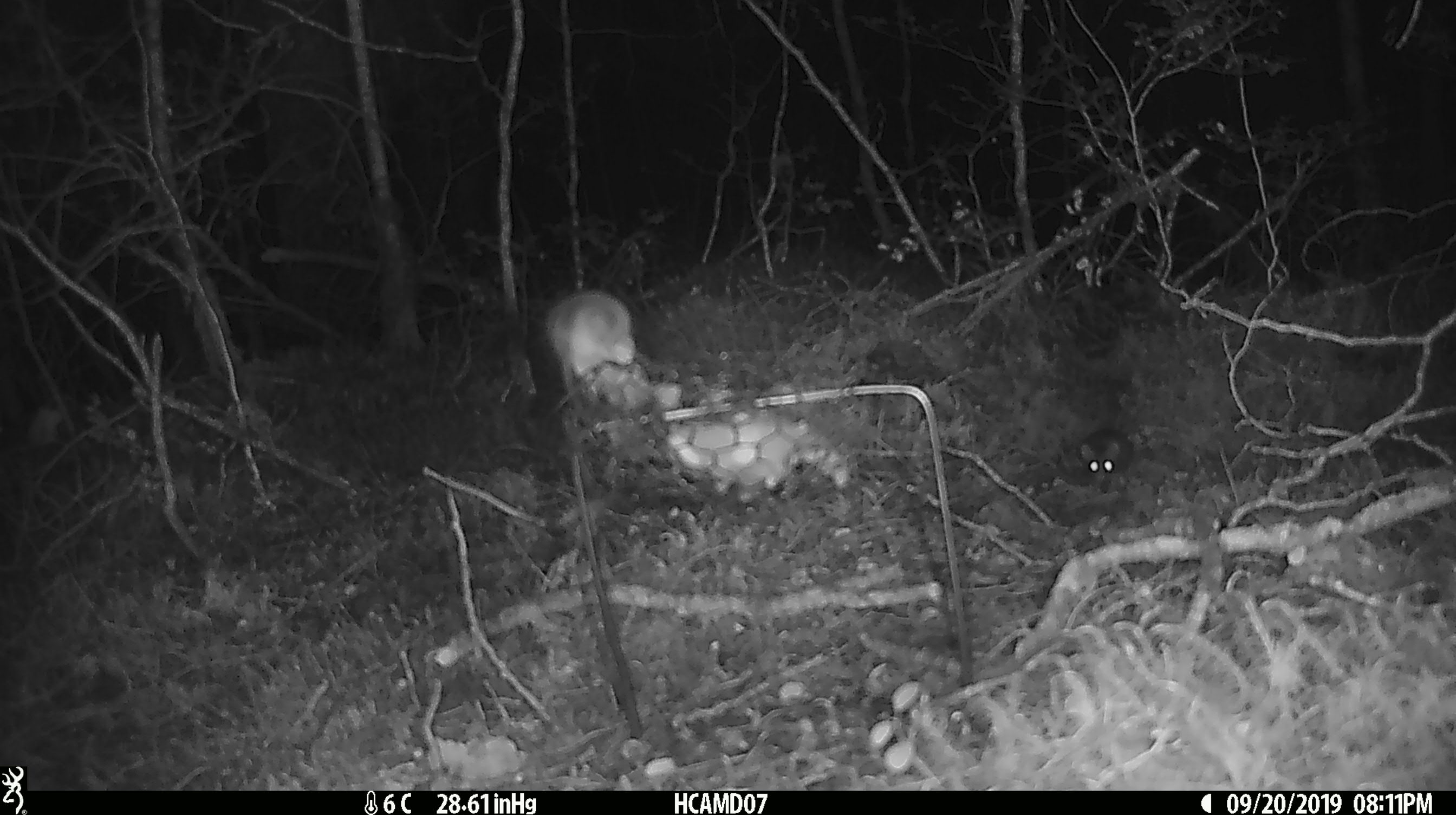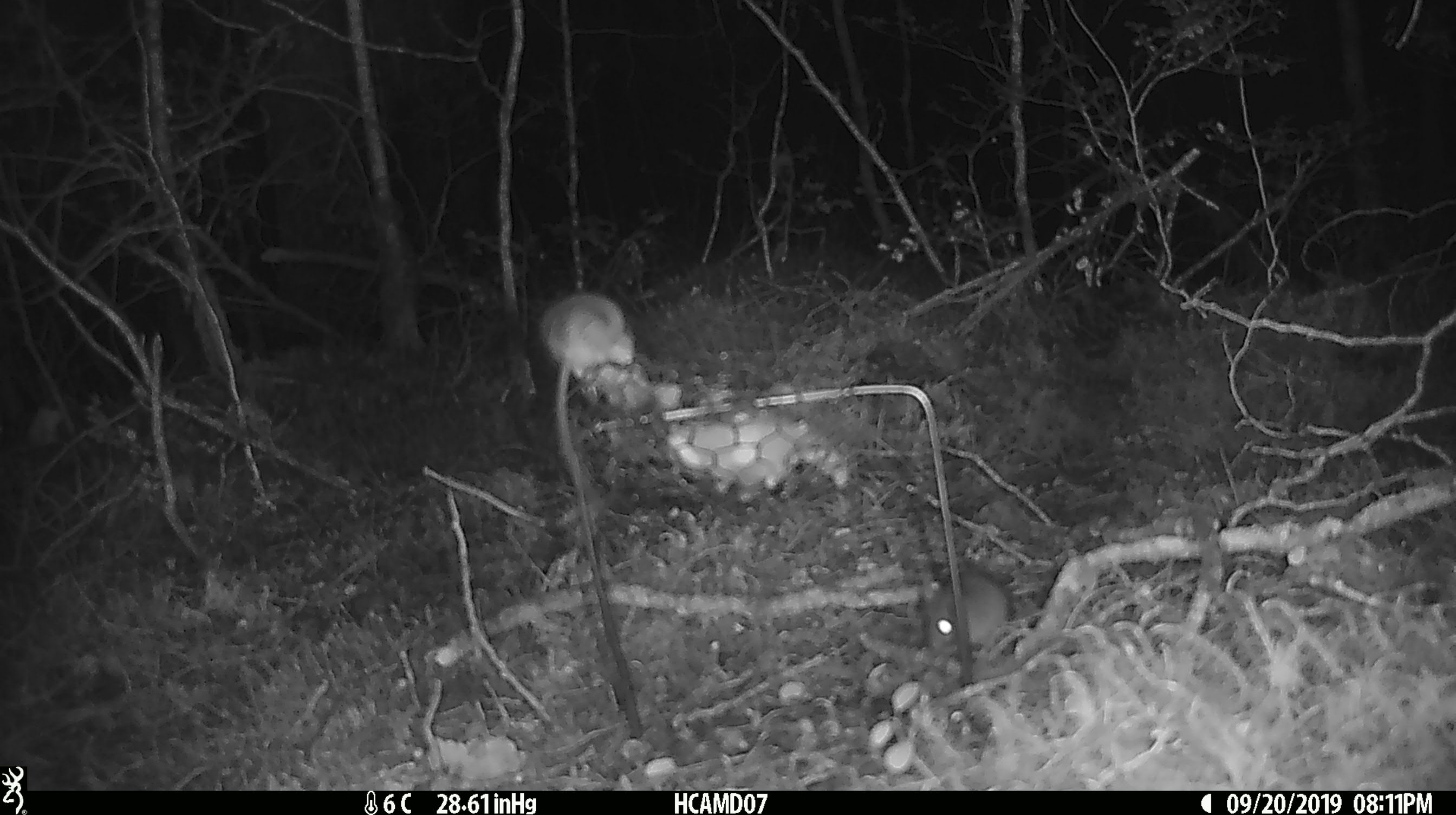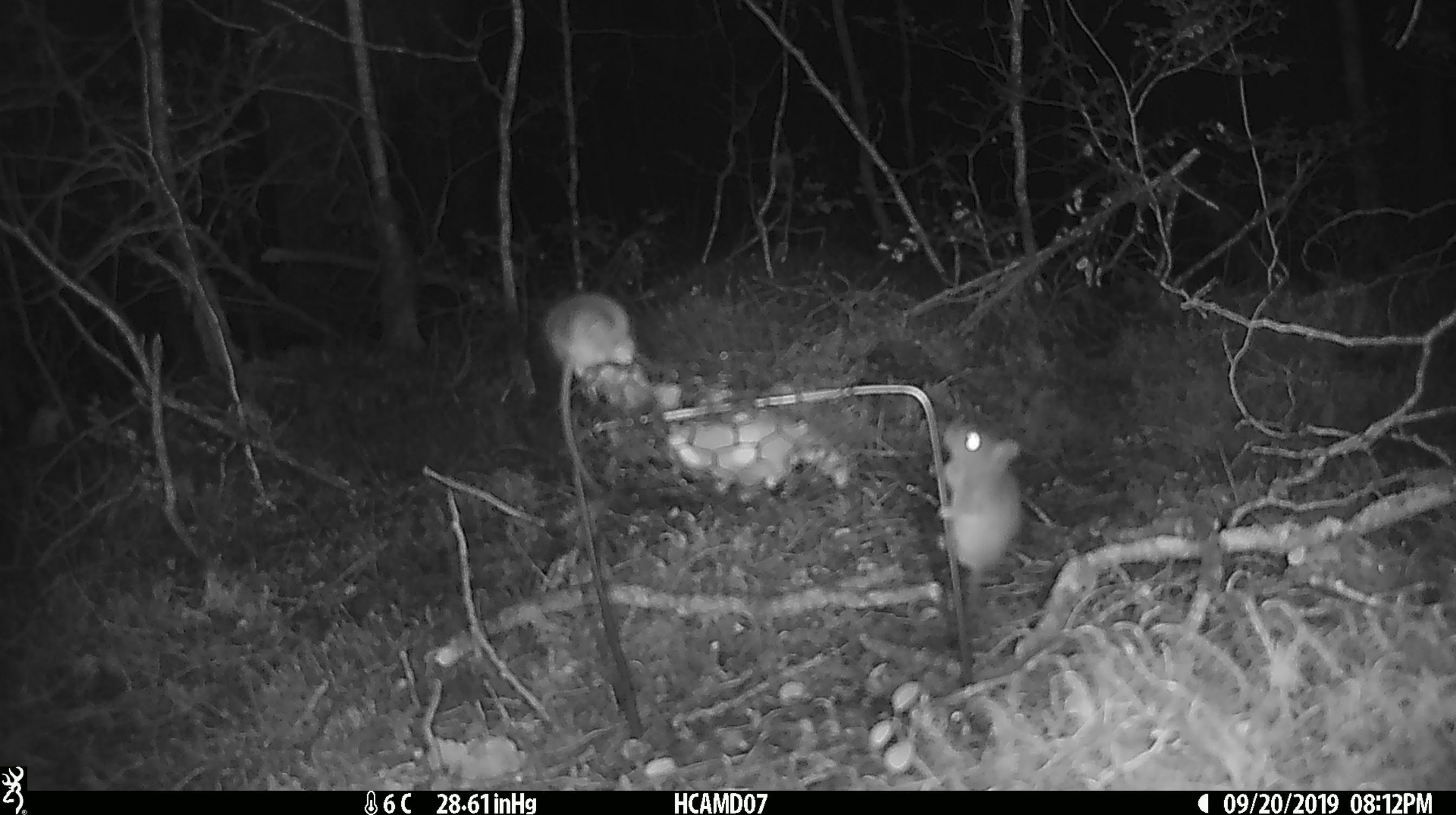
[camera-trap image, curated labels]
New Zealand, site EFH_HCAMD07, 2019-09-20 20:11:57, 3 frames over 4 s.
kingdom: Animalia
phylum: Chordata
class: Mammalia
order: Rodentia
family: Muridae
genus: Mus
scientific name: Mus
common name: mouse